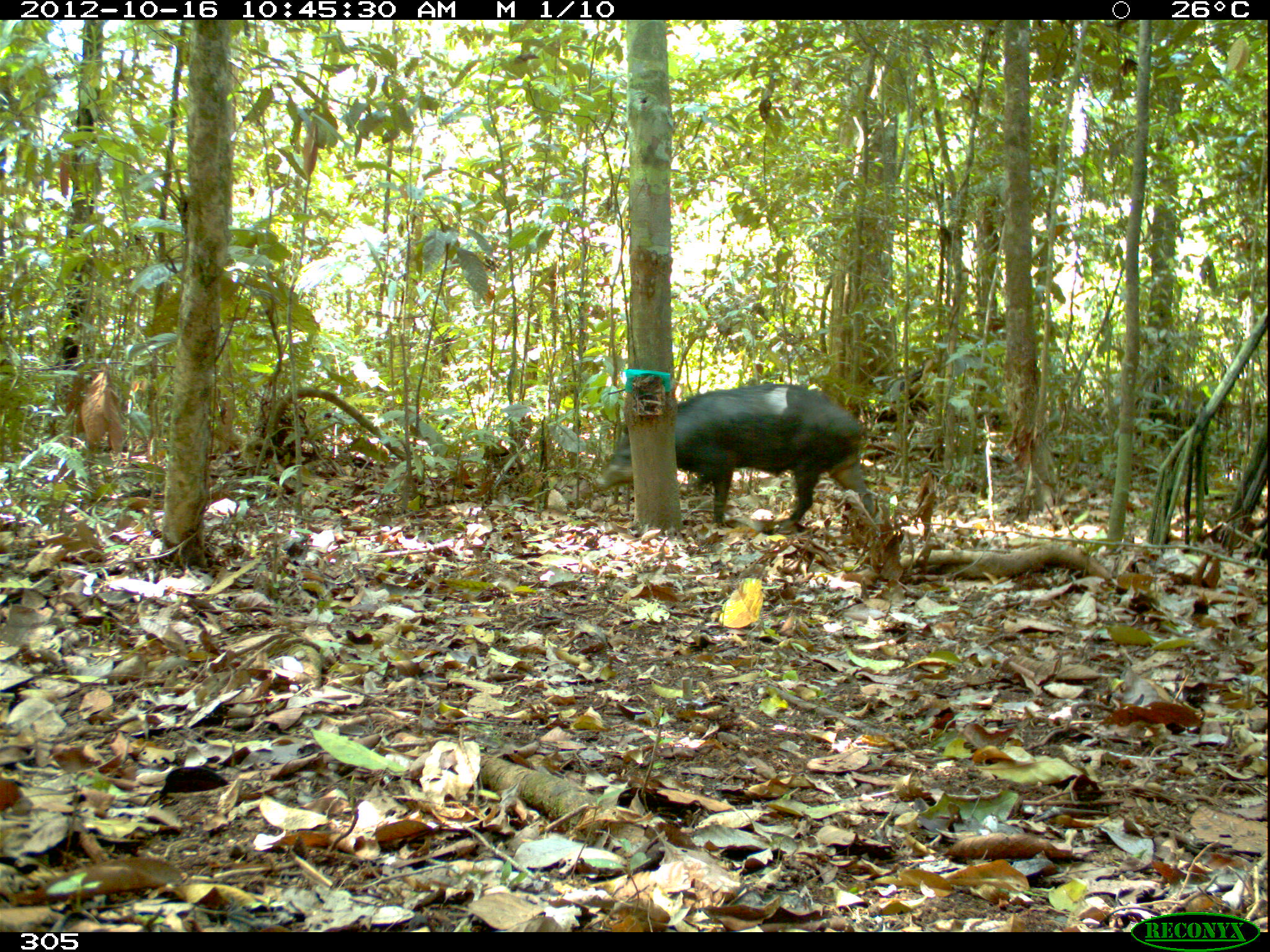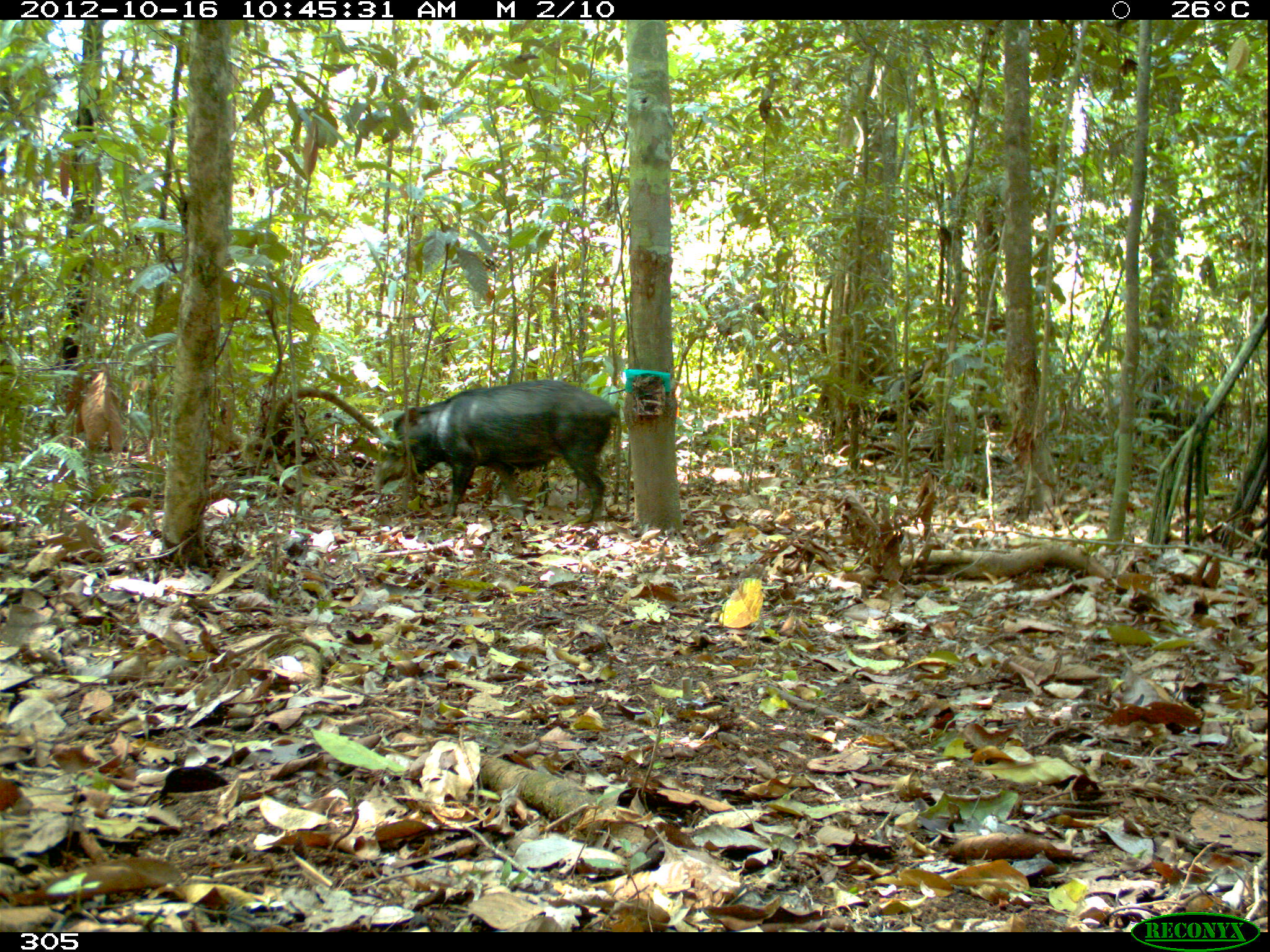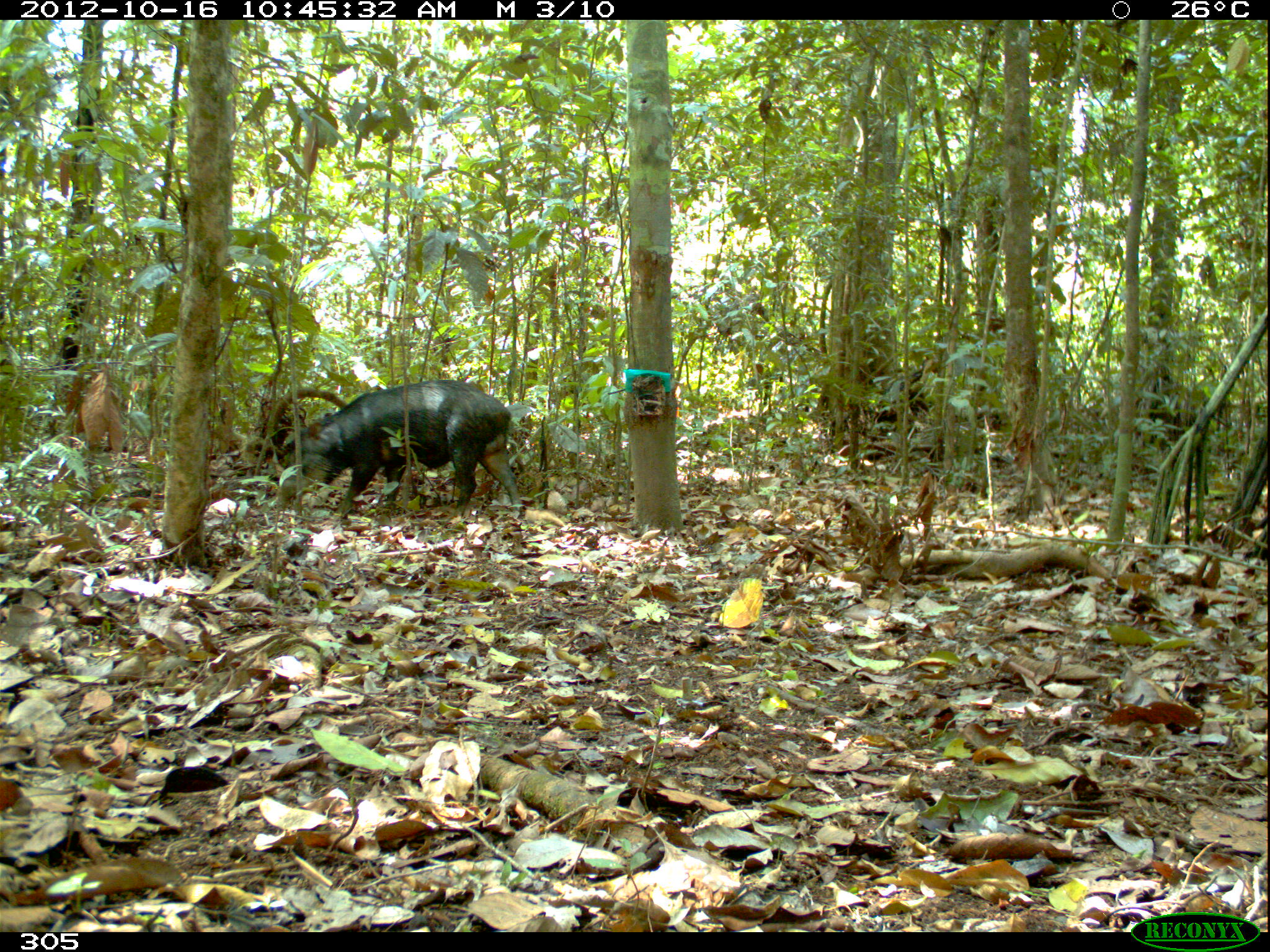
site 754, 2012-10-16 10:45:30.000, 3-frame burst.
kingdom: Animalia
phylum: Chordata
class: Mammalia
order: Artiodactyla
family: Tayassuidae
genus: Tayassu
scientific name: Tayassu pecari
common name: white-lipped peccary